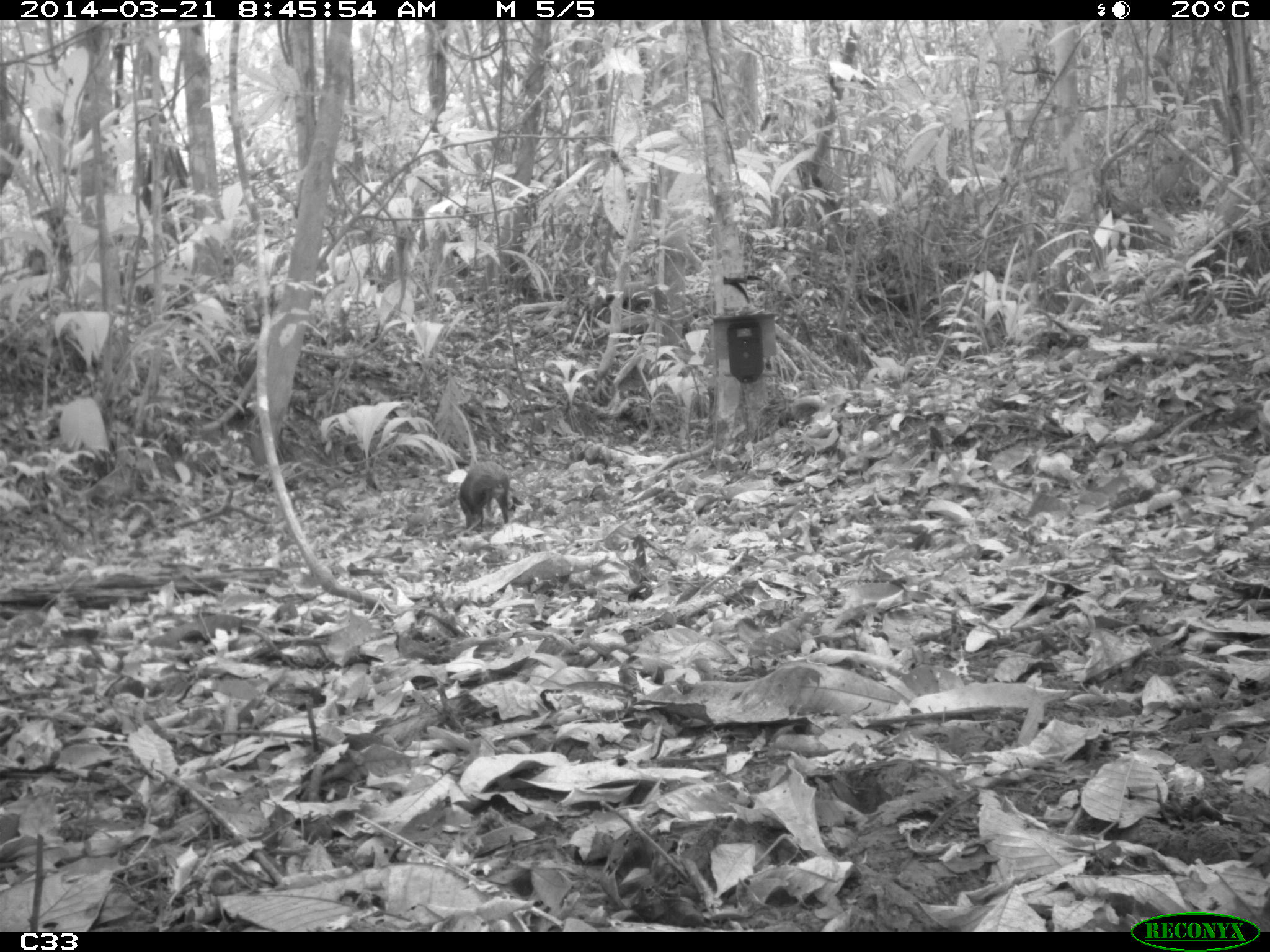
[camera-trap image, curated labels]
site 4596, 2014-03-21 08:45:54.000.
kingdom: Animalia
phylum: Chordata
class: Mammalia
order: Rodentia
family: Dasyproctidae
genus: Dasyprocta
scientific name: Dasyprocta leporina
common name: red-rumped agouti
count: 1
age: adult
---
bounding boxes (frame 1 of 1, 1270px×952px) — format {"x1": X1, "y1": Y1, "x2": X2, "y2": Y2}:
dasyprocta leporina: {"x1": 458, "y1": 460, "x2": 510, "y2": 532}